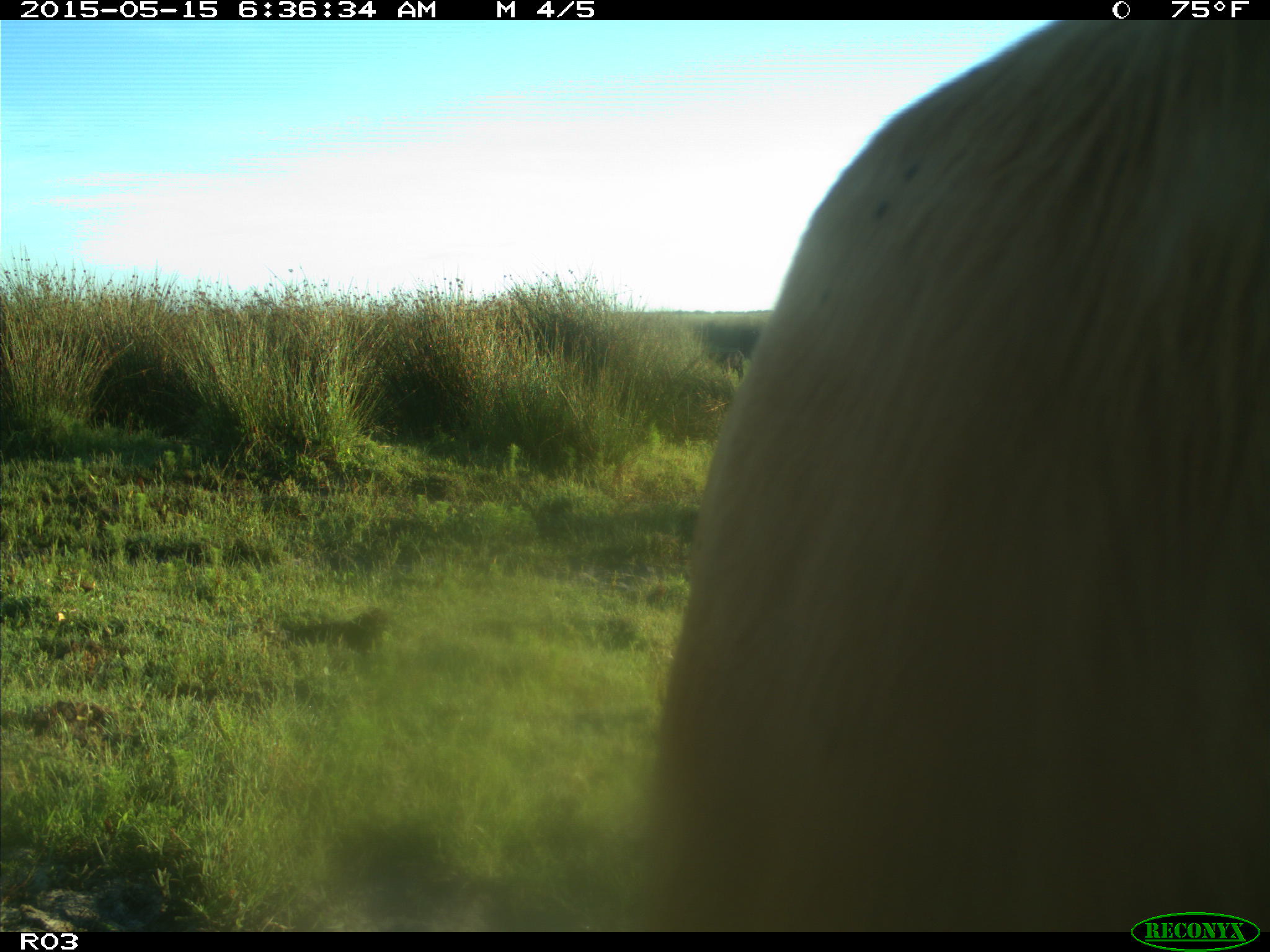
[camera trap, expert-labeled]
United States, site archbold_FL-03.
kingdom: Animalia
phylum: Chordata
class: Mammalia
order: Artiodactyla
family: Bovidae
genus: Bos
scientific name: Bos taurus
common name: domestic cow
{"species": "Bos taurus (domestic cow)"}